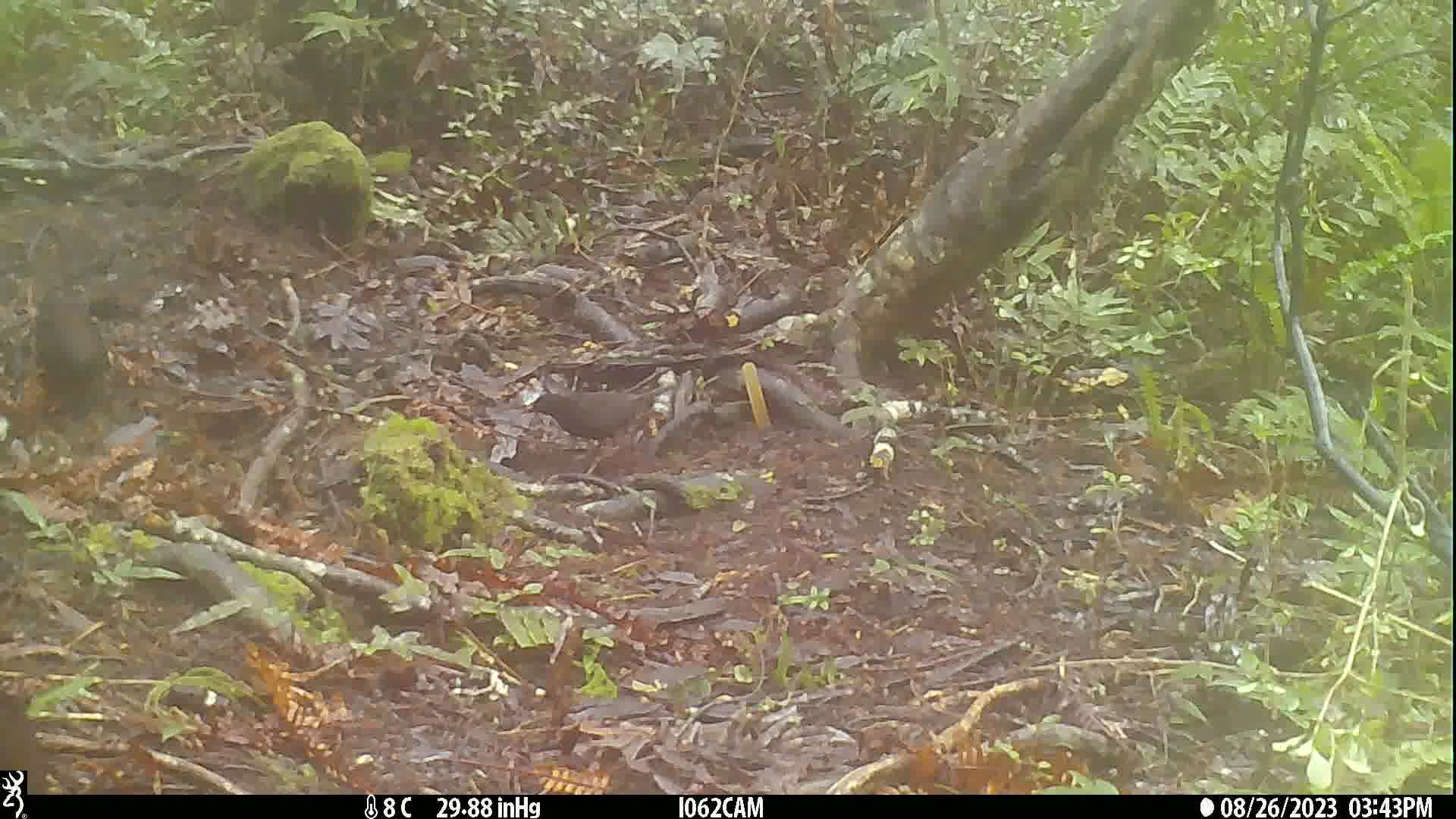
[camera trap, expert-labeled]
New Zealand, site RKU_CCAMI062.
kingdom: Animalia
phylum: Chordata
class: Aves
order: Passeriformes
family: Turdidae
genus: Turdus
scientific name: Turdus merula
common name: eurasian blackbird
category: blackbird